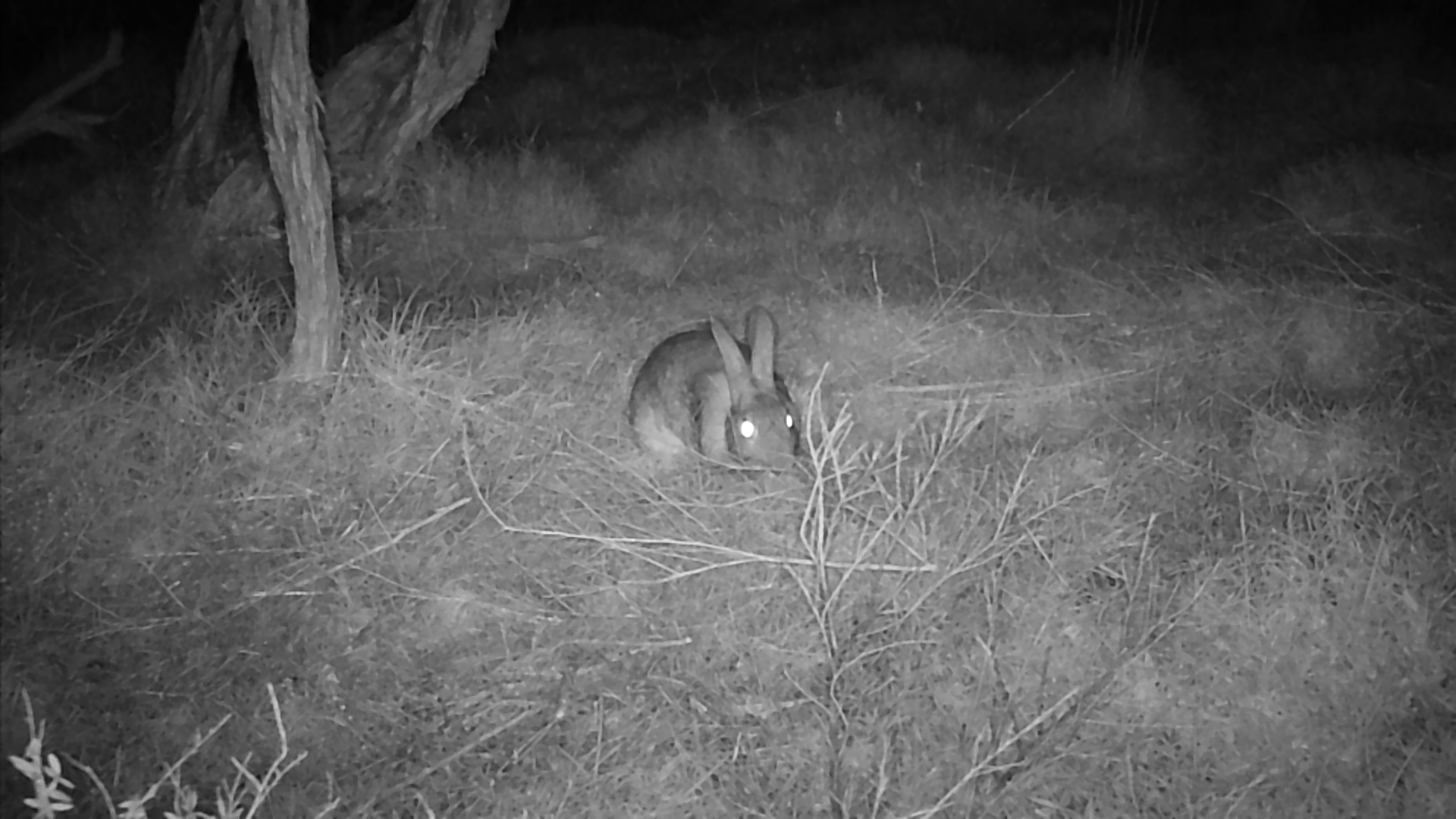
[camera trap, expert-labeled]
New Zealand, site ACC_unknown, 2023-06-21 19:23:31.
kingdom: Animalia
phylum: Chordata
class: Mammalia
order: Lagomorpha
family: Leporidae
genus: Oryctolagus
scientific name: Oryctolagus cuniculus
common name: european rabbit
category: rabbit